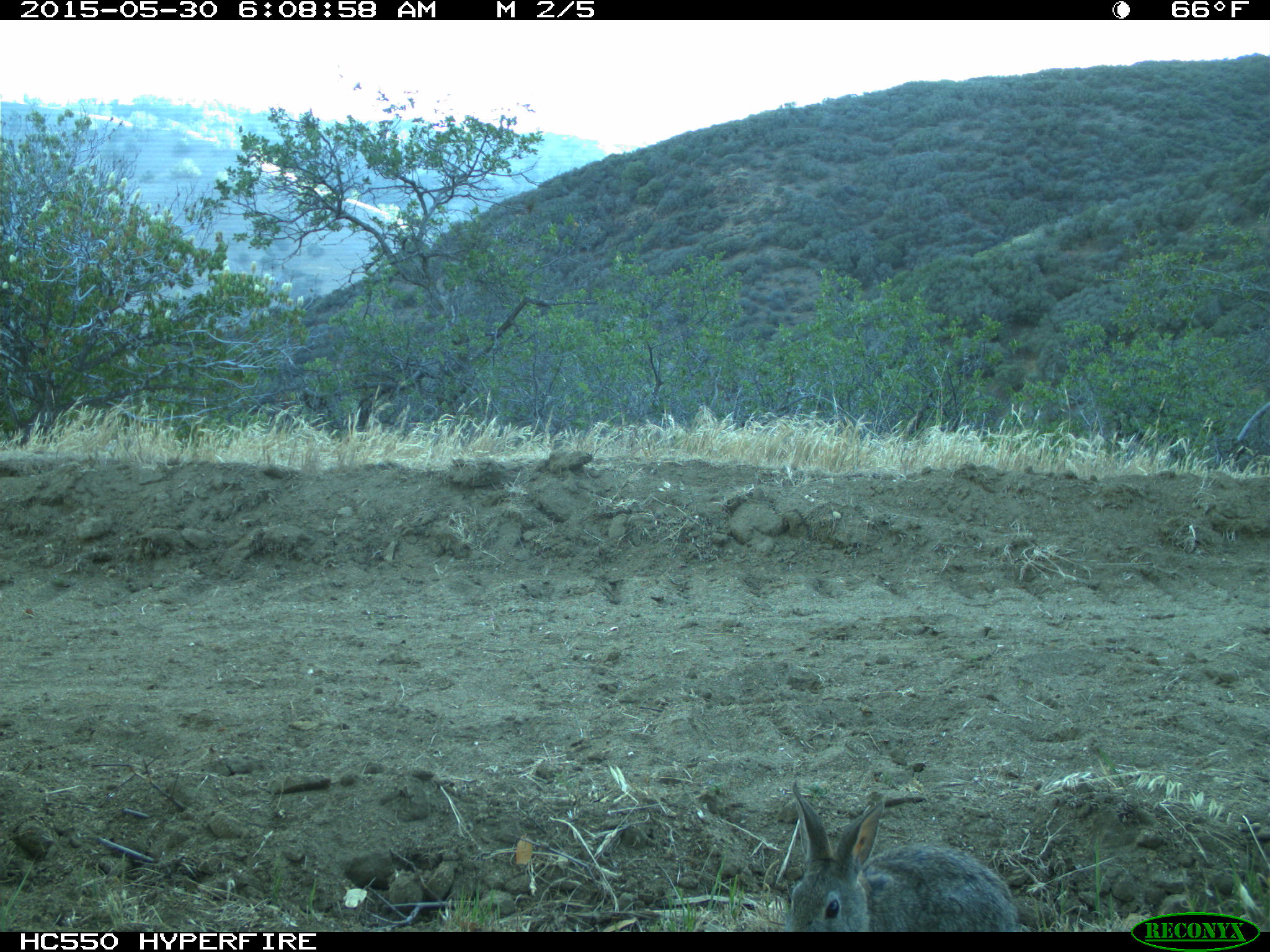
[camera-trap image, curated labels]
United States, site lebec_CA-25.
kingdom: Animalia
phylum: Chordata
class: Mammalia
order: Lagomorpha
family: Leporidae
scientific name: Leporidae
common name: rabbits and hares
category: unidentified rabbit